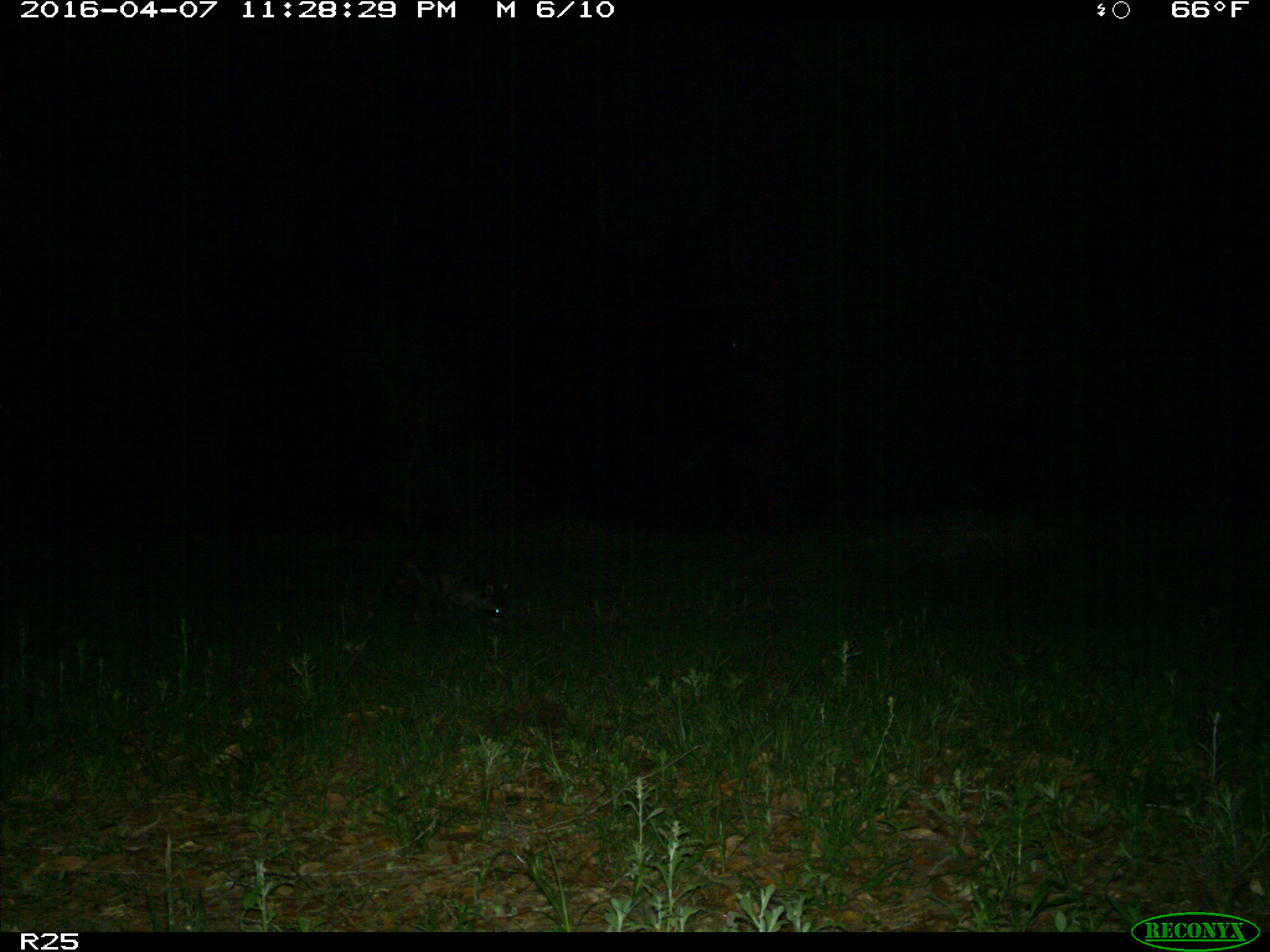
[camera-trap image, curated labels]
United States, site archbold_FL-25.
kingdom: Animalia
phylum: Chordata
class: Mammalia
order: Carnivora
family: Procyonidae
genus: Procyon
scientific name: Procyon lotor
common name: common raccoon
Procyon lotor (common raccoon).